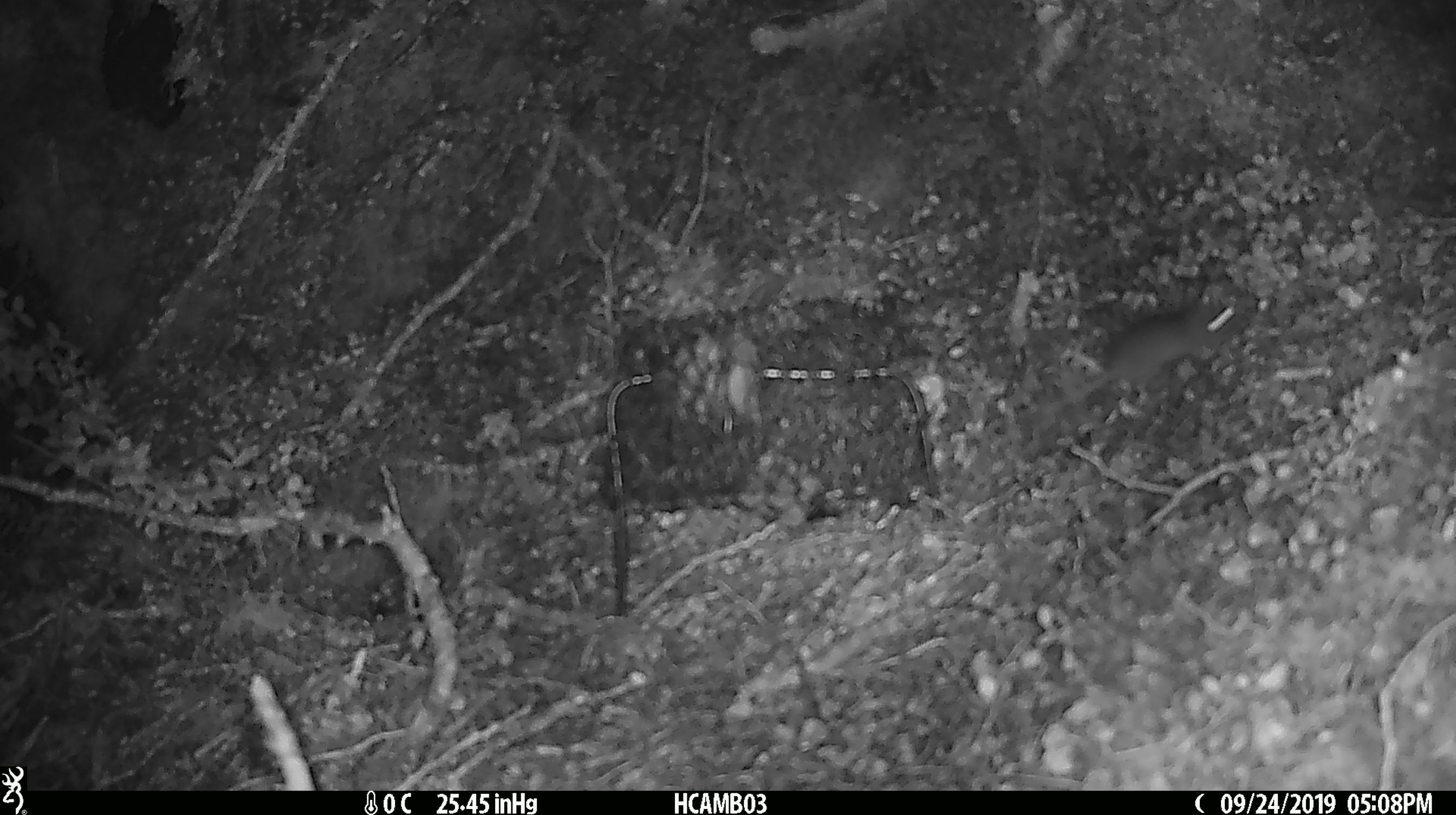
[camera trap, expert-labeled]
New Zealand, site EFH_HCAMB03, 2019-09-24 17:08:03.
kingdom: Animalia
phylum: Chordata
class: Mammalia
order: Rodentia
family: Muridae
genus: Mus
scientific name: Mus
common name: mouse